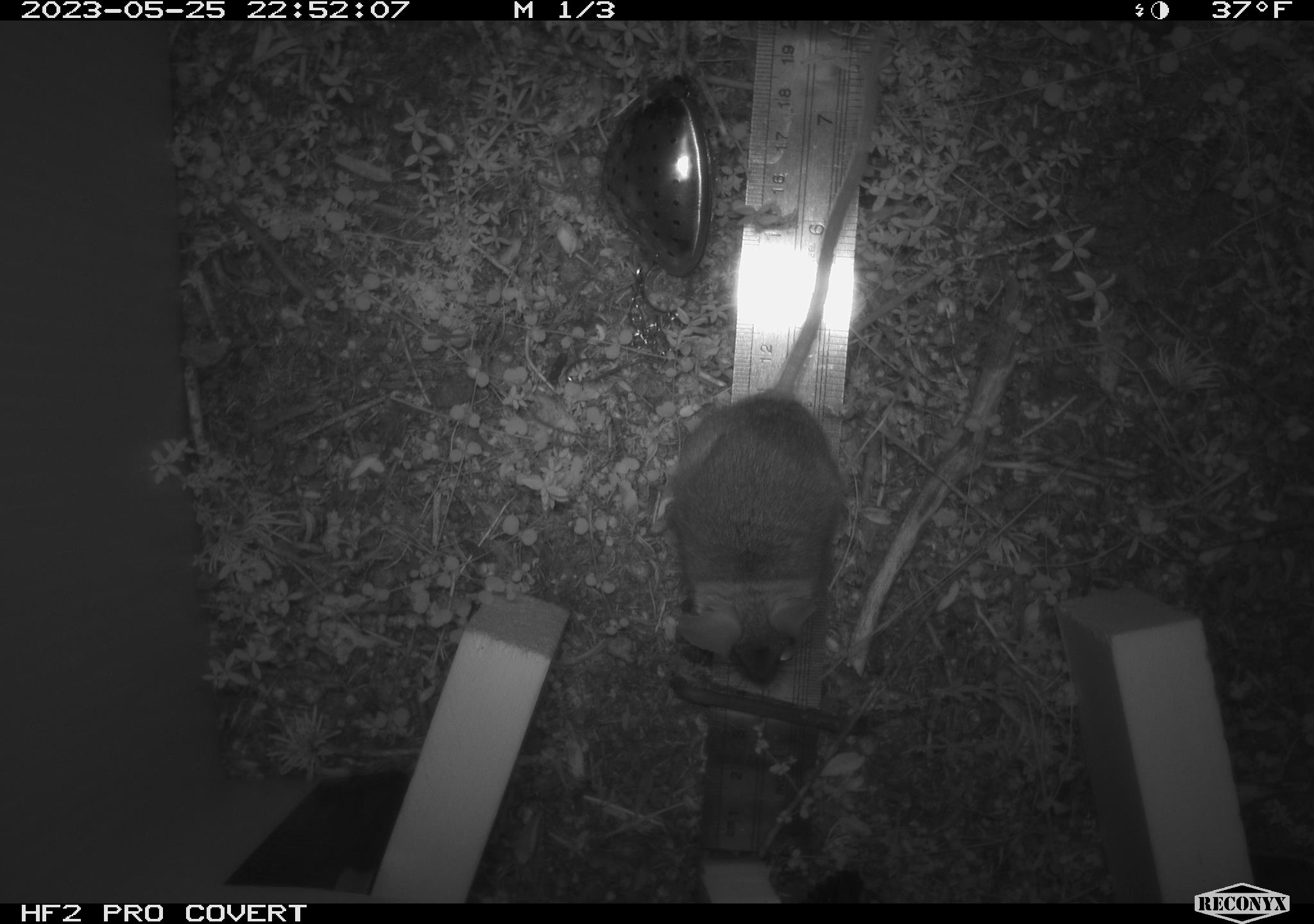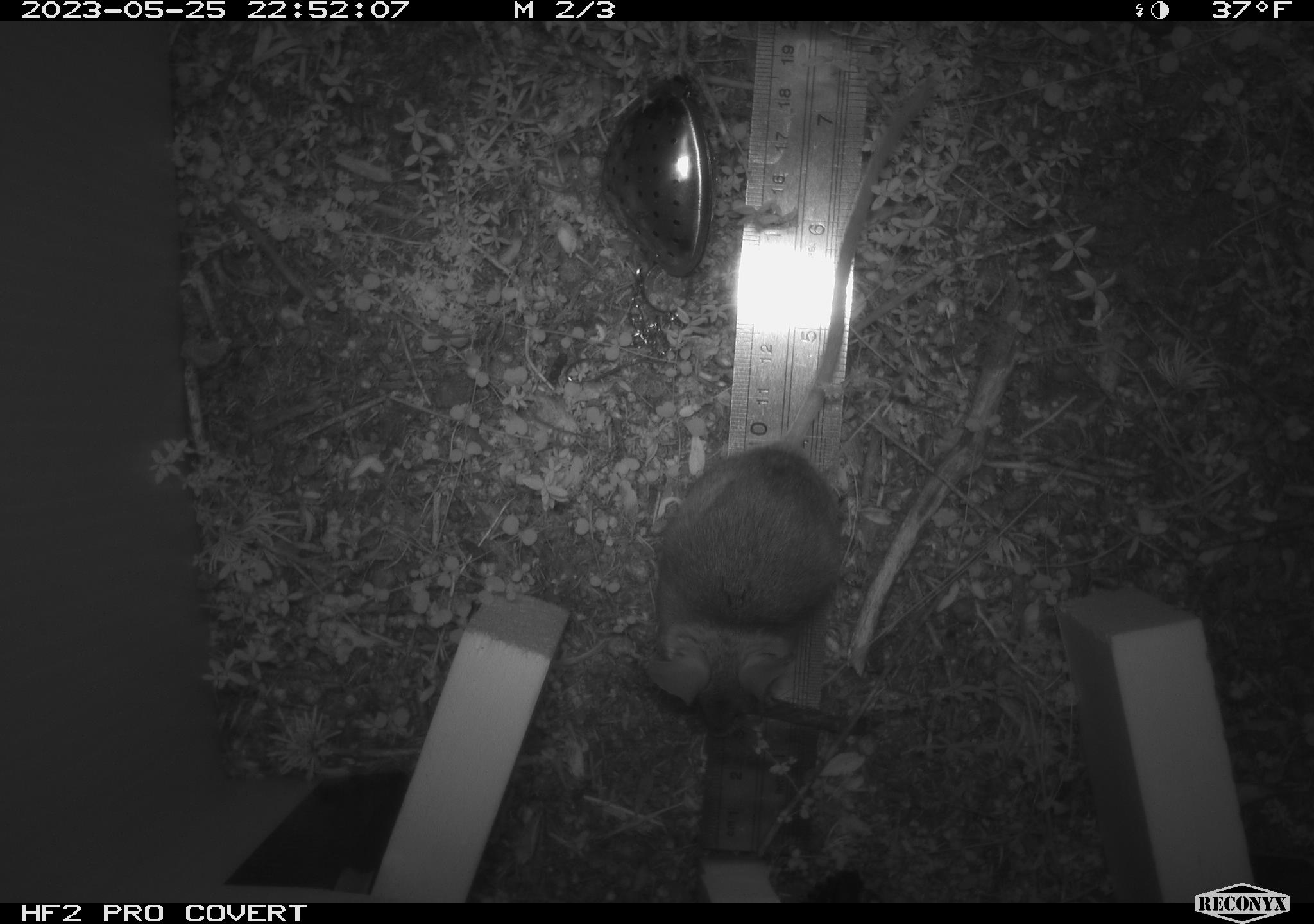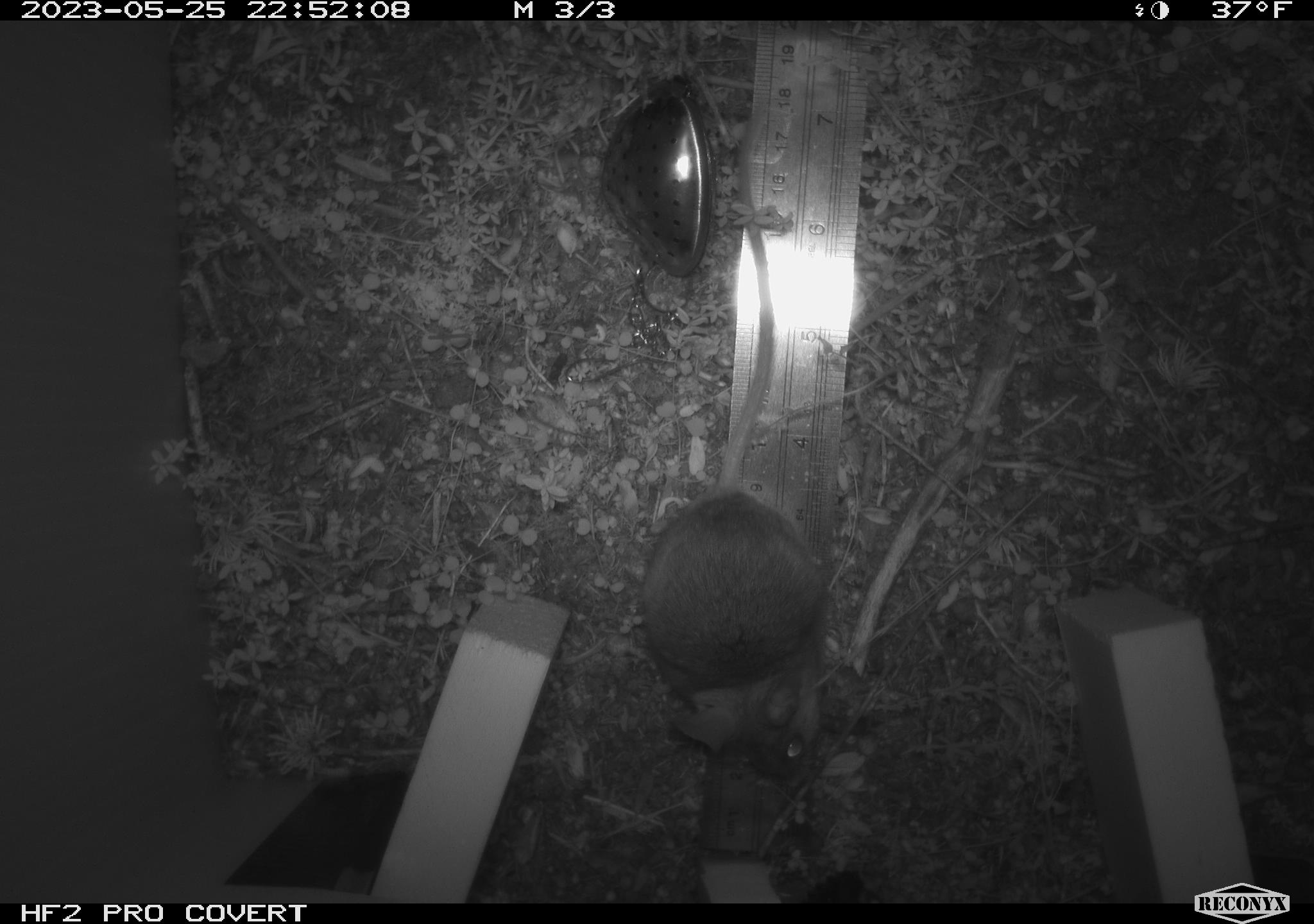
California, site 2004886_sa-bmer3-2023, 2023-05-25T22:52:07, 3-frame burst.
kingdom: Animalia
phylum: Chordata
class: Mammalia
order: Rodentia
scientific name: Rodentia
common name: mouse species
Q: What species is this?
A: Mouse species (Rodentia).